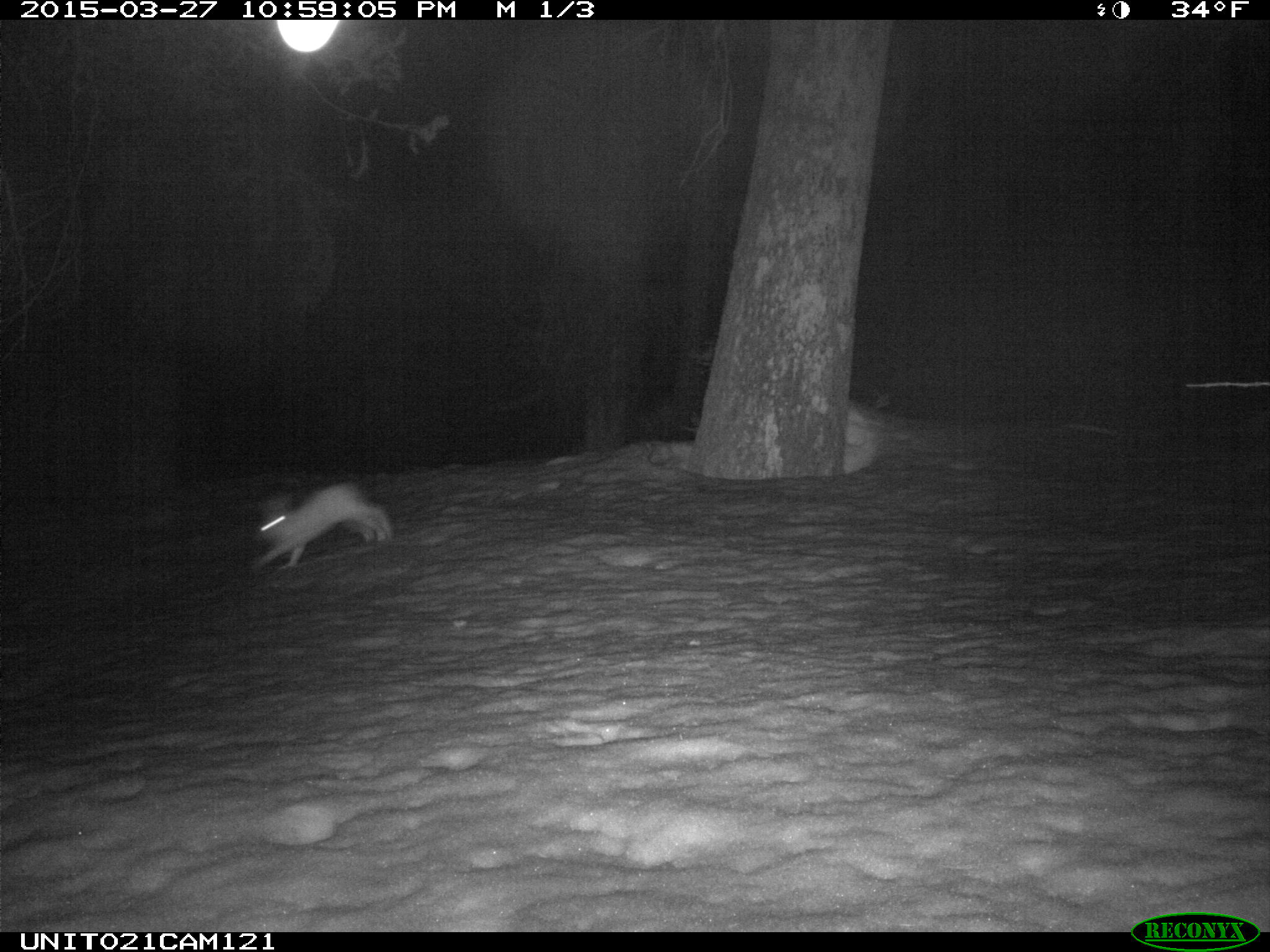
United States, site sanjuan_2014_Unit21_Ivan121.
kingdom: Animalia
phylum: Chordata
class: Mammalia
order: Lagomorpha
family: Leporidae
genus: Lepus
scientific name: Lepus americanus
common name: snowshoe hare